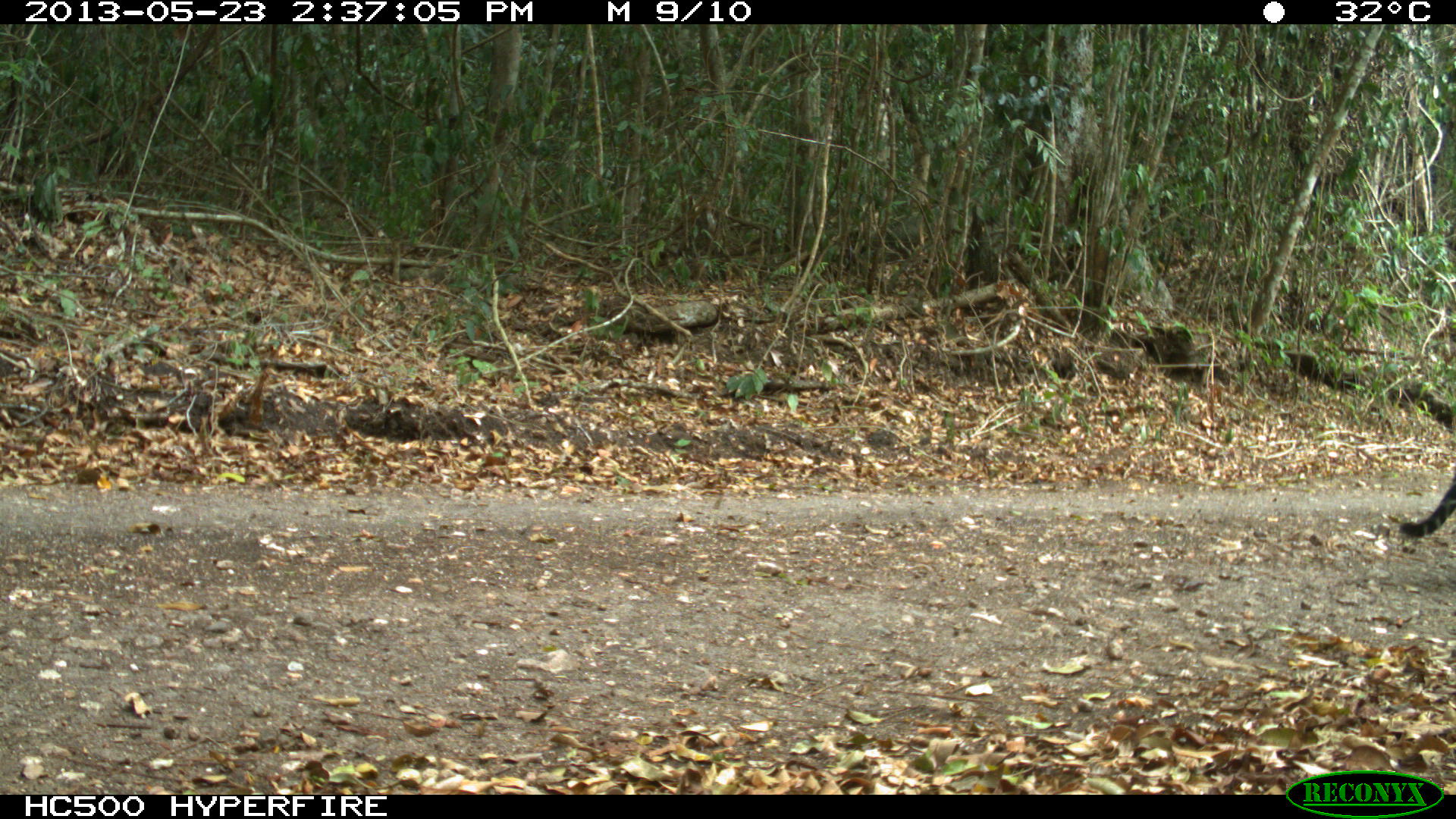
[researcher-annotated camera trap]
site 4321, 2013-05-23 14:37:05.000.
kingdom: Animalia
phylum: Chordata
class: Mammalia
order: Carnivora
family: Felidae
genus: Panthera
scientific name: Panthera onca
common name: jaguar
Panthera onca (jaguar), count 1.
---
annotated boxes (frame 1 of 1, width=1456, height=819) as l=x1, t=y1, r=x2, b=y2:
panthera onca: l=1399, t=464, r=1456, b=539